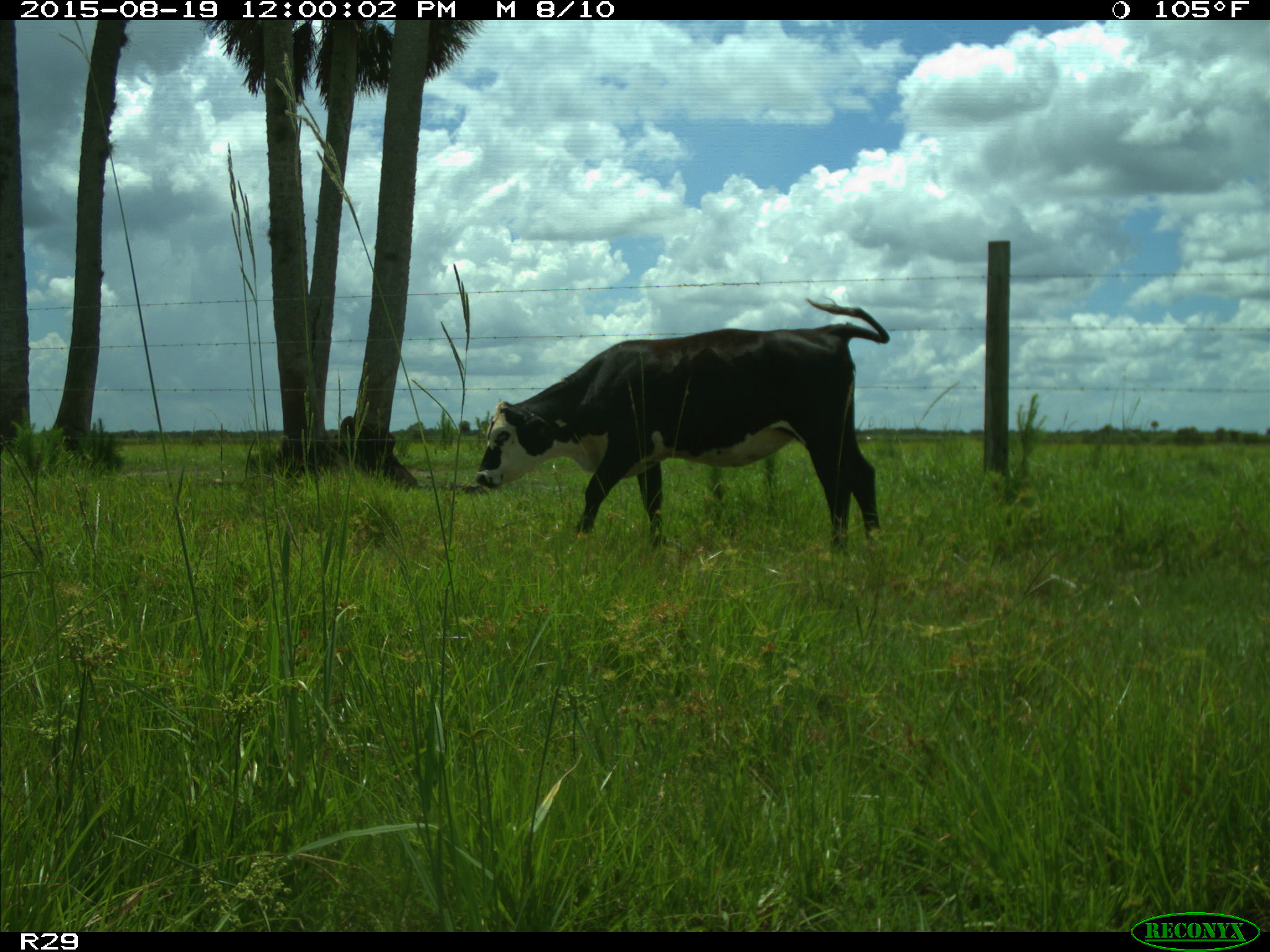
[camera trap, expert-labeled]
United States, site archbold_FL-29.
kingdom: Animalia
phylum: Chordata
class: Mammalia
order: Artiodactyla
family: Bovidae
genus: Bos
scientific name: Bos taurus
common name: domestic cow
Bos taurus (domestic cow).